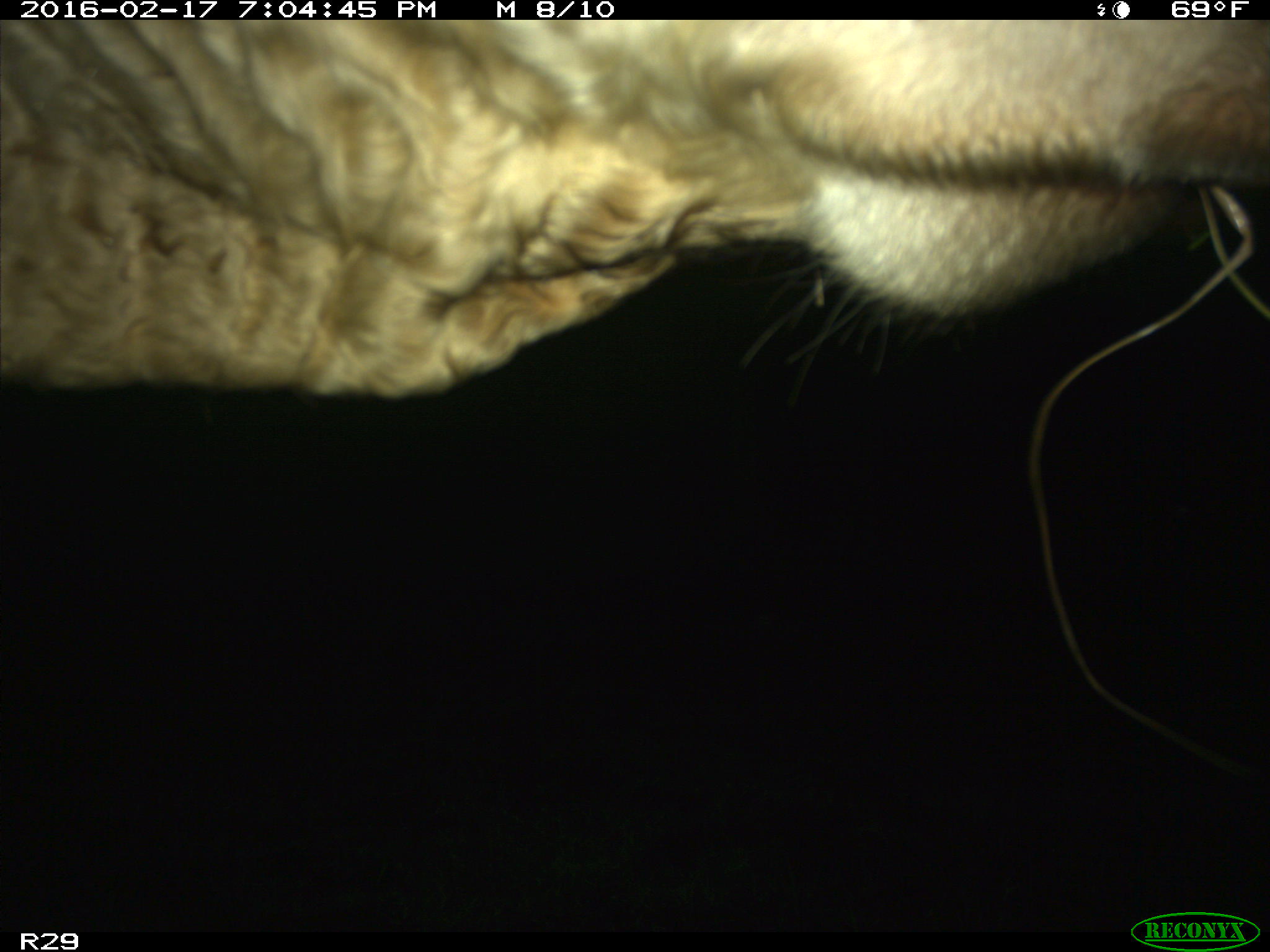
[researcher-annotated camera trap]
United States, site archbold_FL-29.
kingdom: Animalia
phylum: Chordata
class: Mammalia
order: Artiodactyla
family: Bovidae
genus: Bos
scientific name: Bos taurus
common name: domestic cow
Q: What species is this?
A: Bos taurus (domestic cow).